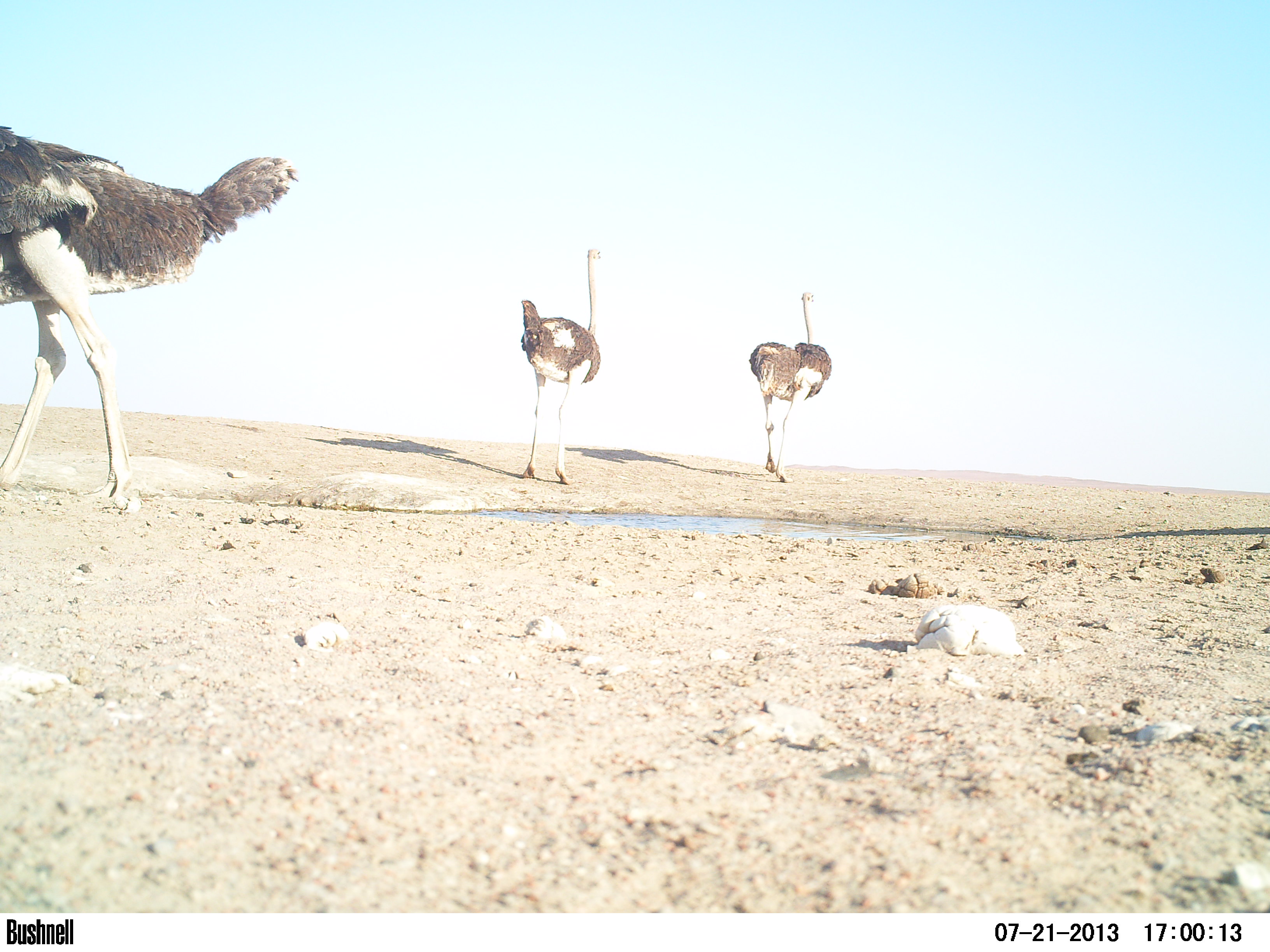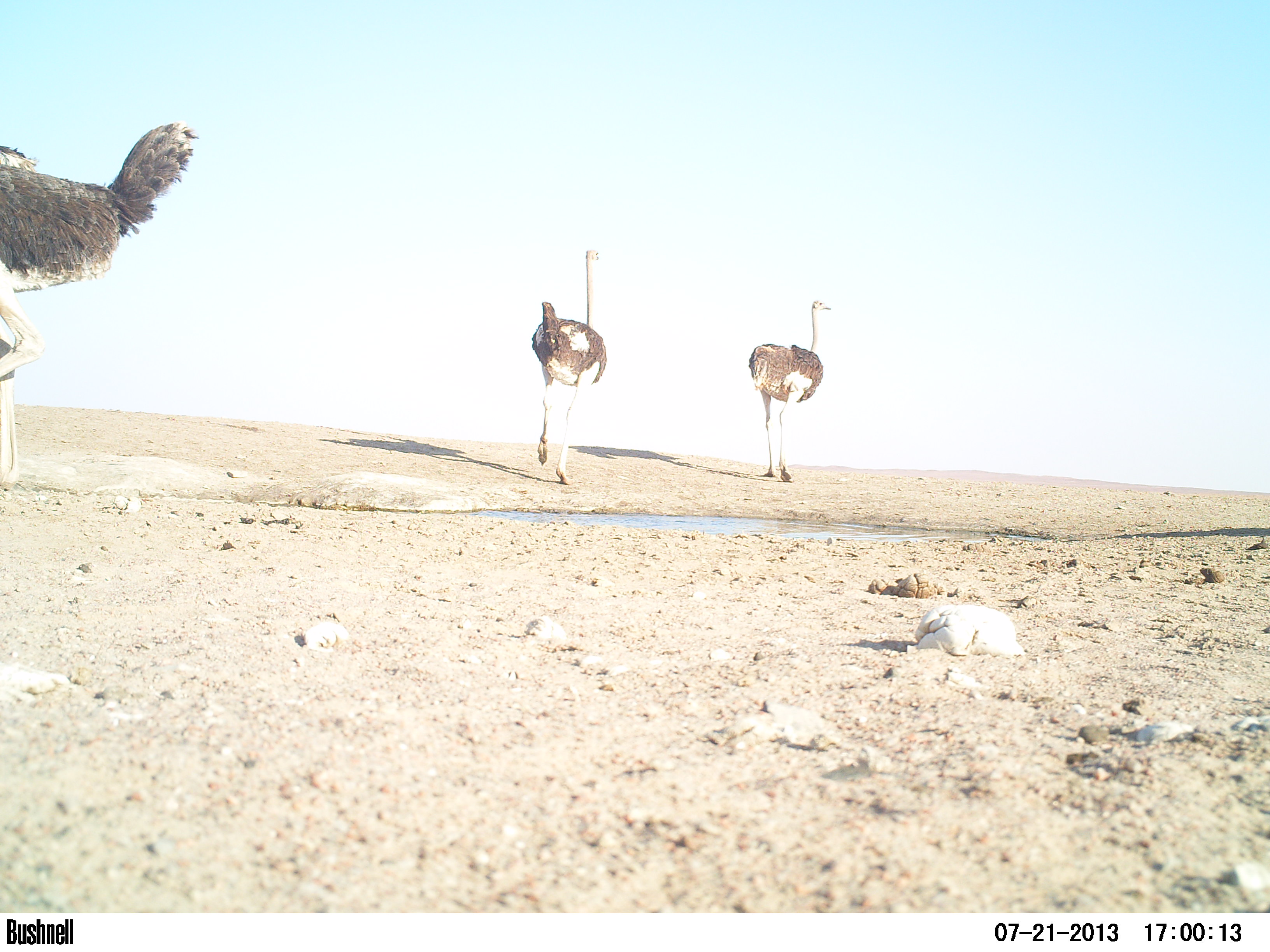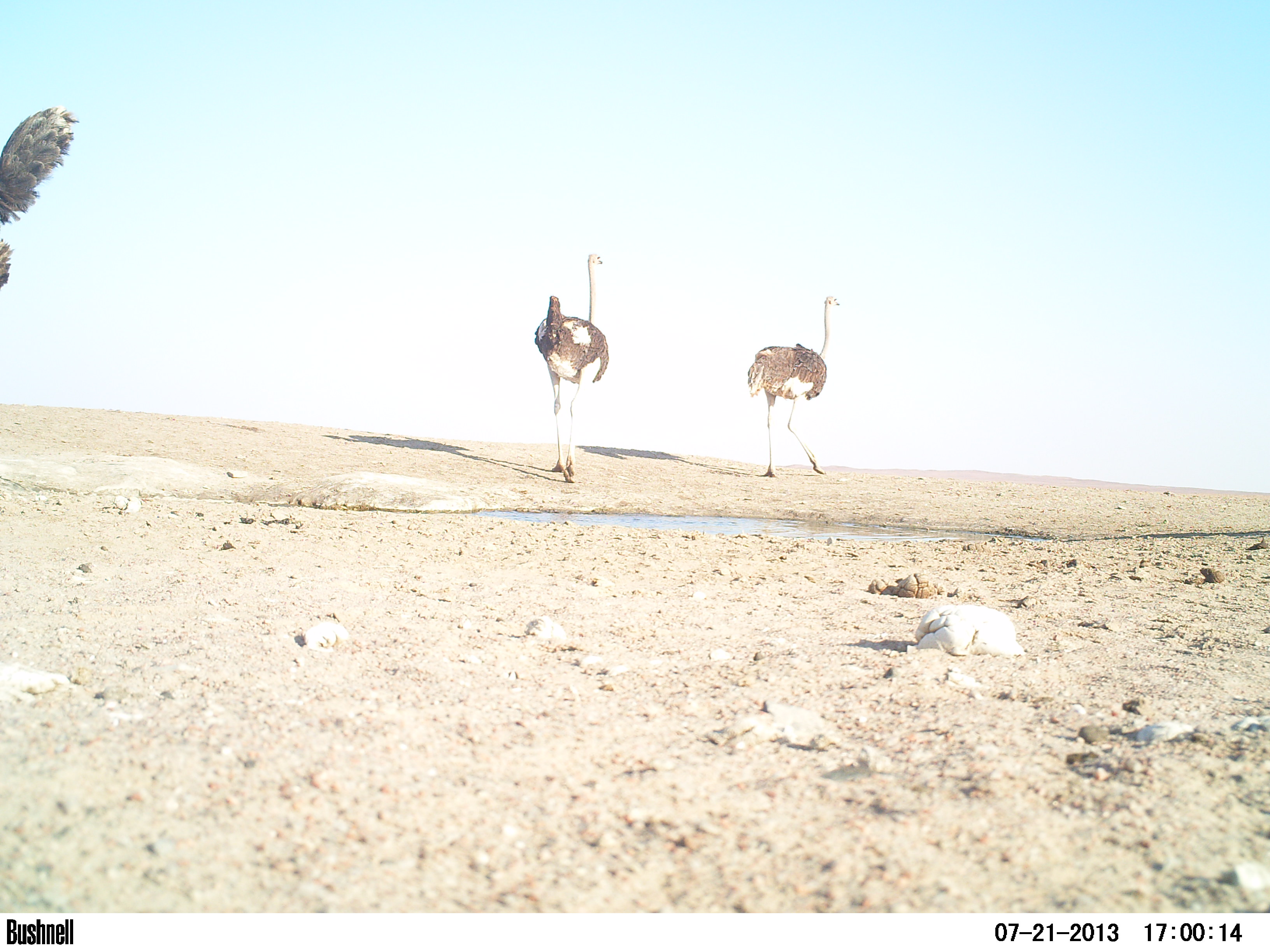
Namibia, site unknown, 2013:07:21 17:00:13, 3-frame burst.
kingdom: Animalia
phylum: Chordata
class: Aves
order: Struthioniformes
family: Struthionidae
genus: Struthio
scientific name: Struthio camelus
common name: common ostrich